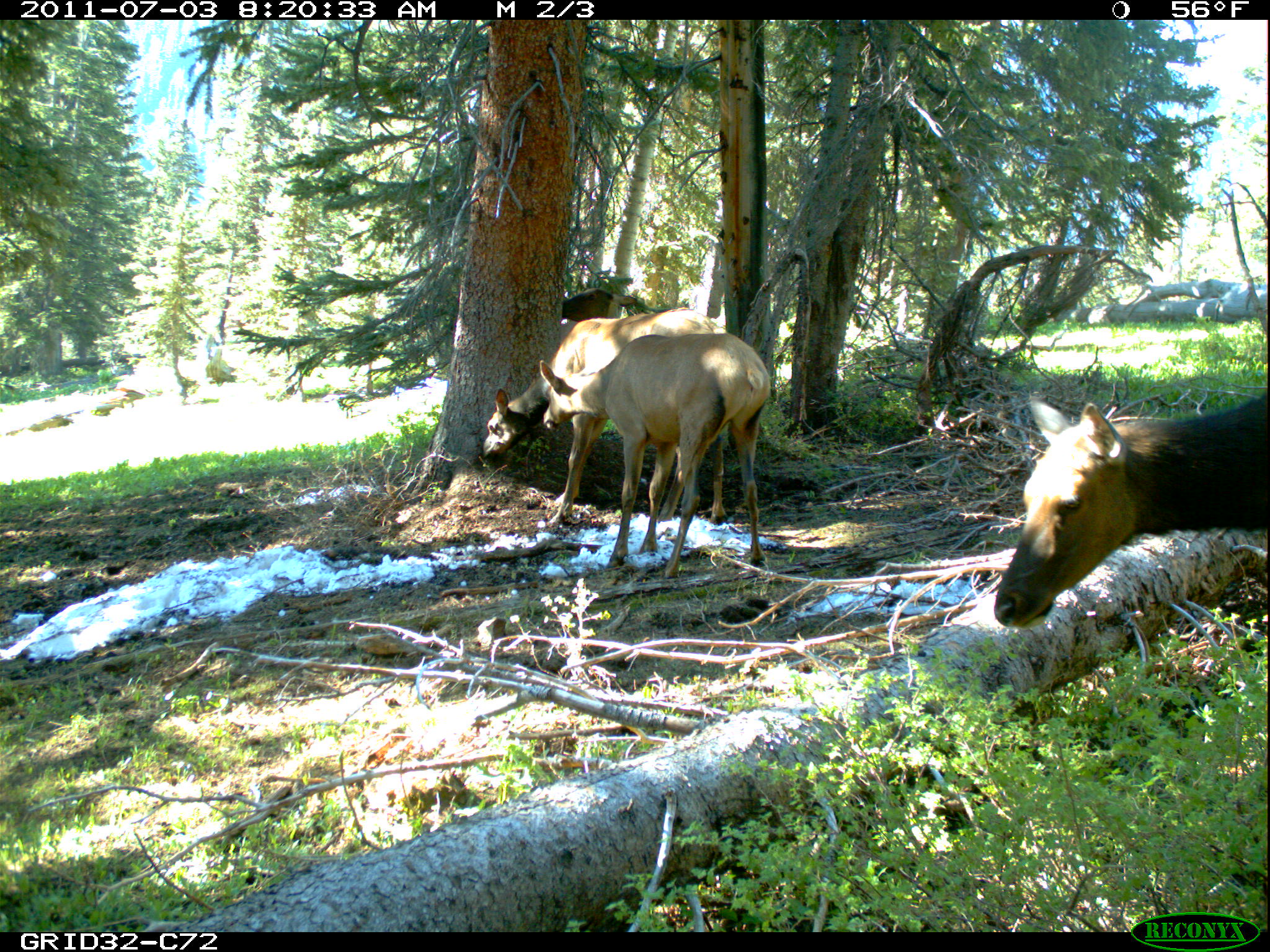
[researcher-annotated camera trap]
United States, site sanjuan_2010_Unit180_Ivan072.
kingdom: Animalia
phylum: Chordata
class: Mammalia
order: Artiodactyla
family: Cervidae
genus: Cervus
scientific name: Cervus elaphus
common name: red deer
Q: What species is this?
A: Cervus elaphus (red deer).